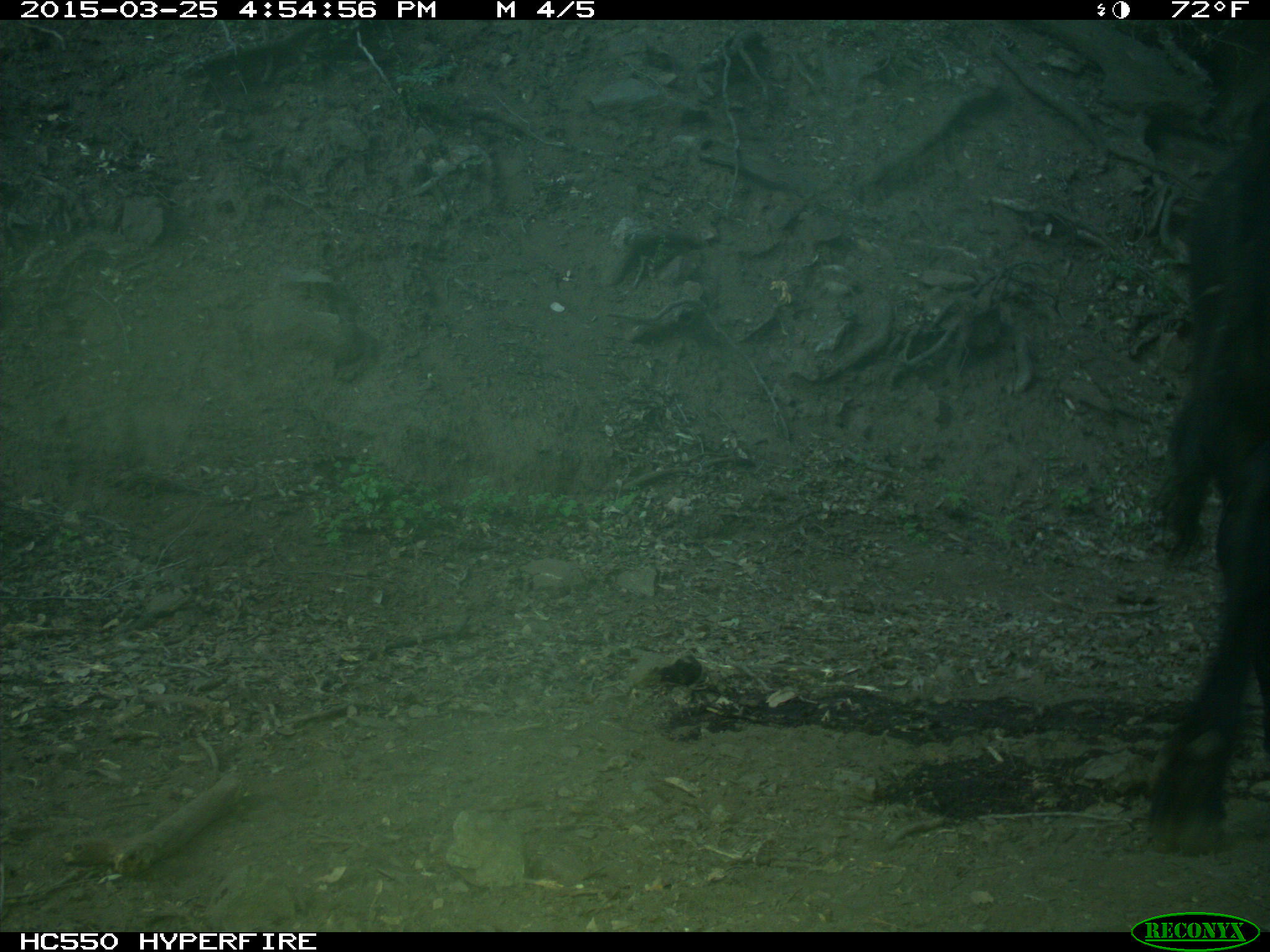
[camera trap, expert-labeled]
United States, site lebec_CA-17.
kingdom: Animalia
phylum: Chordata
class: Mammalia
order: Artiodactyla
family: Bovidae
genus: Bos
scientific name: Bos taurus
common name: domestic cow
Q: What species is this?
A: Bos taurus (domestic cow).